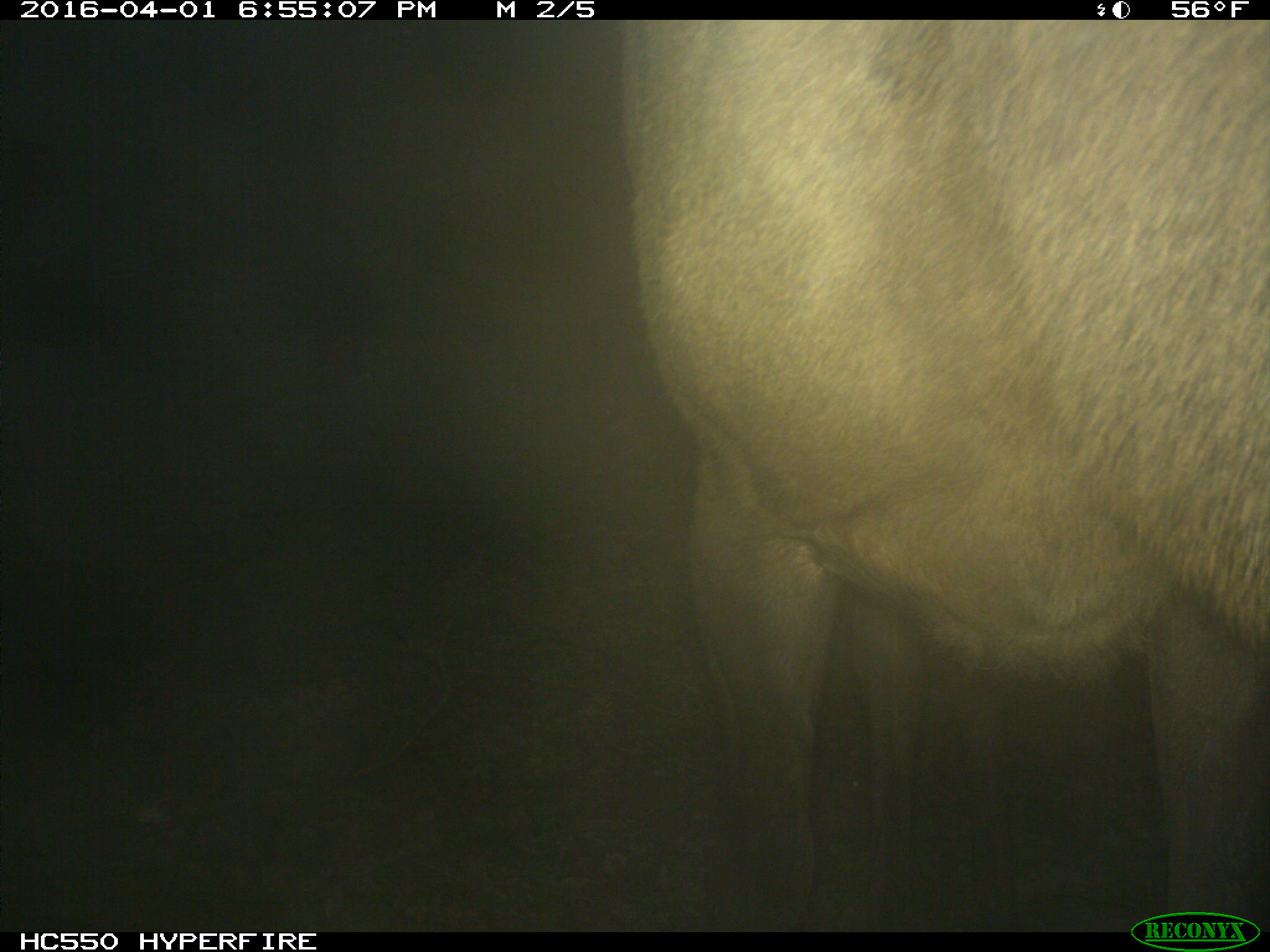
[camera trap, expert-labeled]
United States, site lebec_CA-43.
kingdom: Animalia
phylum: Chordata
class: Mammalia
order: Artiodactyla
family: Cervidae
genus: Cervus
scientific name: Cervus canadensis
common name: elk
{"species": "Cervus canadensis (elk)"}